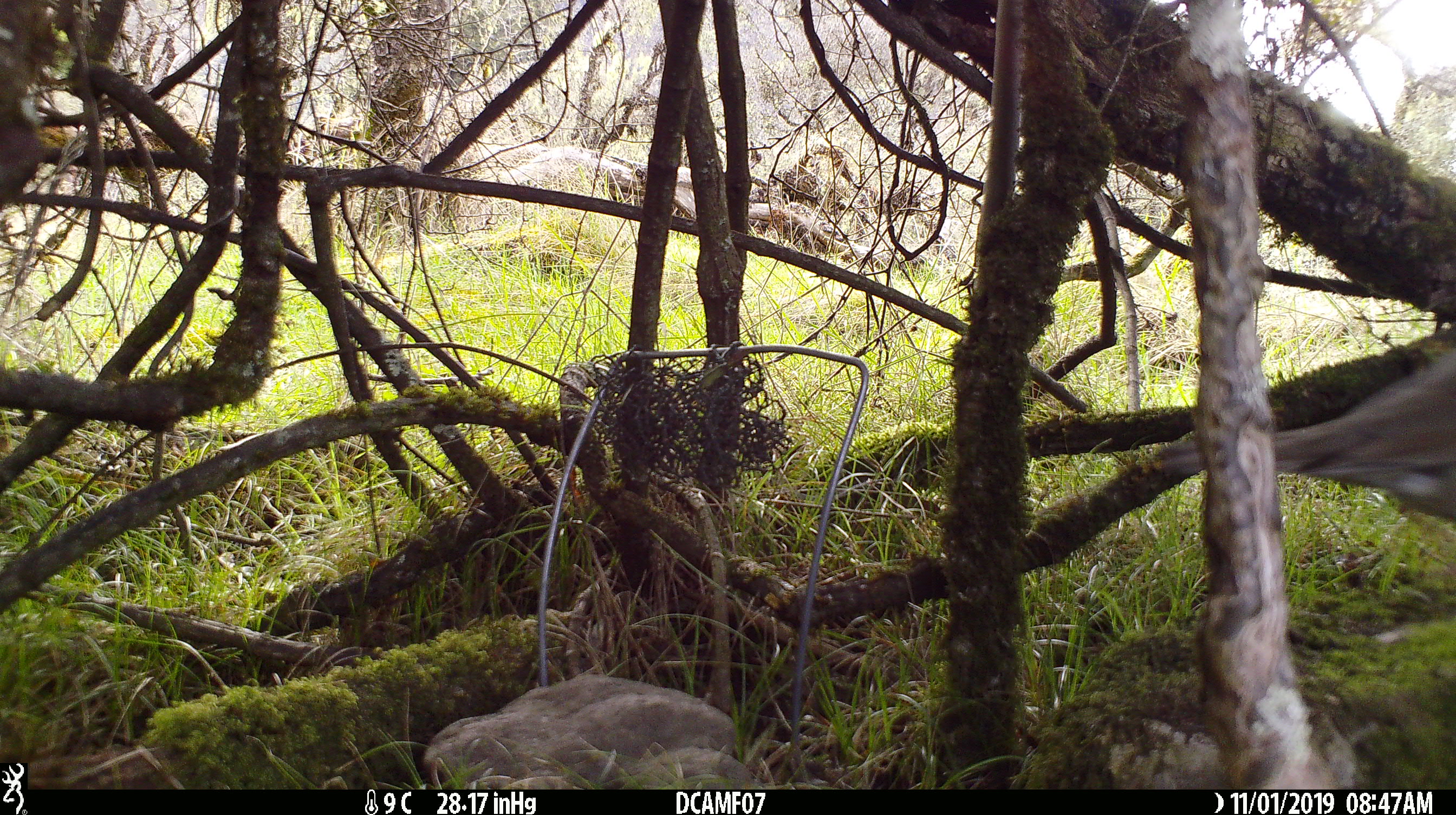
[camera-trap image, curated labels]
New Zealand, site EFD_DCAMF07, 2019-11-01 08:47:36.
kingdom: Animalia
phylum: Chordata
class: Aves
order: Passeriformes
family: Turdidae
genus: Turdus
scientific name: Turdus philomelos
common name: song thrush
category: thrush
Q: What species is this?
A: Thrush (song thrush) (Turdus philomelos).